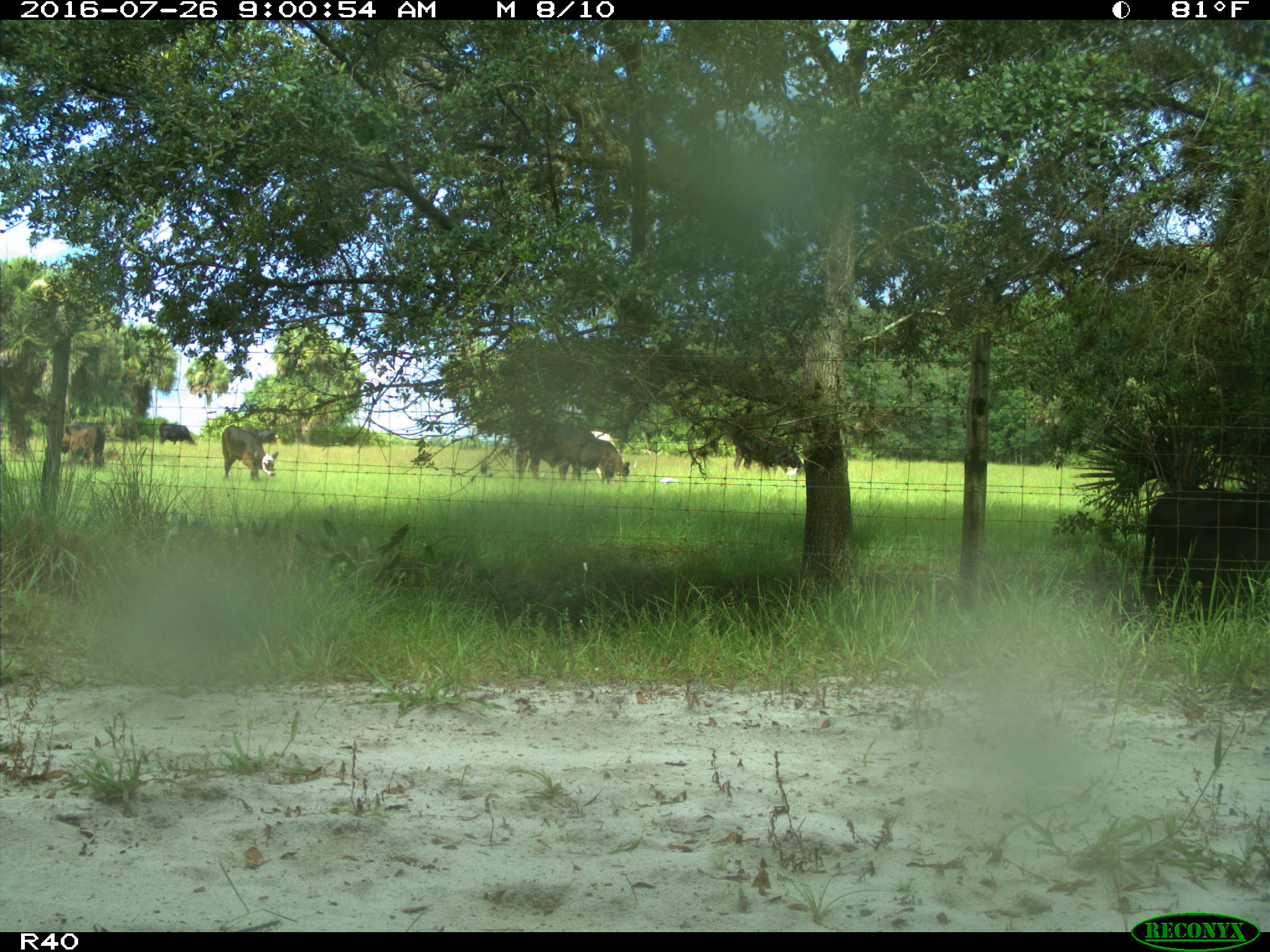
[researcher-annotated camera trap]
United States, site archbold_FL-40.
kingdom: Animalia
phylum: Chordata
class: Mammalia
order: Artiodactyla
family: Bovidae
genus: Bos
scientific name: Bos taurus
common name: domestic cow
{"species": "Bos taurus (domestic cow)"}